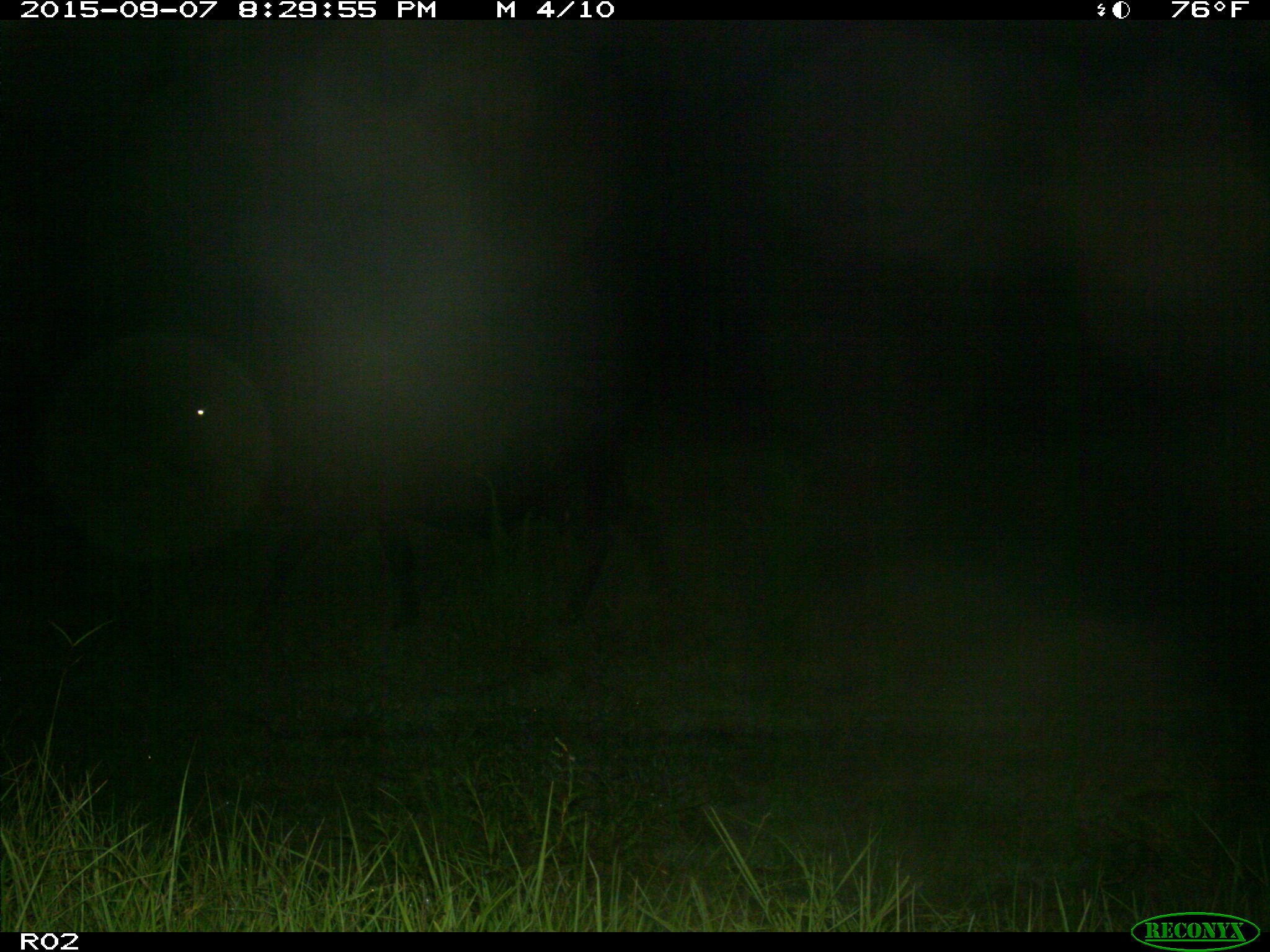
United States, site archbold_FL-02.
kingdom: Animalia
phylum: Chordata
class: Mammalia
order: Artiodactyla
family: Bovidae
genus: Bos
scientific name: Bos taurus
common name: domestic cow